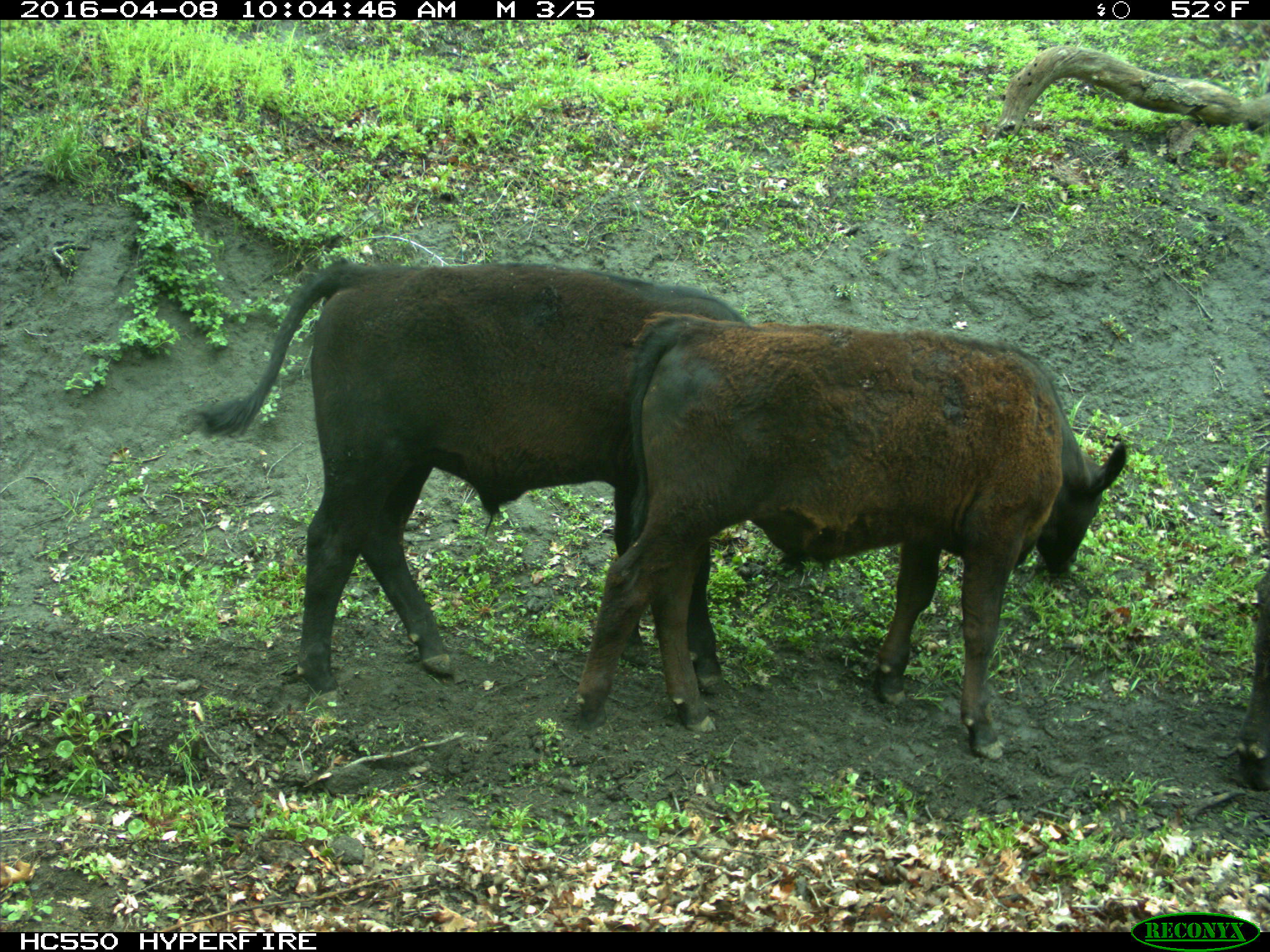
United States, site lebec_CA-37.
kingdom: Animalia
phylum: Chordata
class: Mammalia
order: Artiodactyla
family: Bovidae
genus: Bos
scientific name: Bos taurus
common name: domestic cow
Bos taurus (domestic cow).